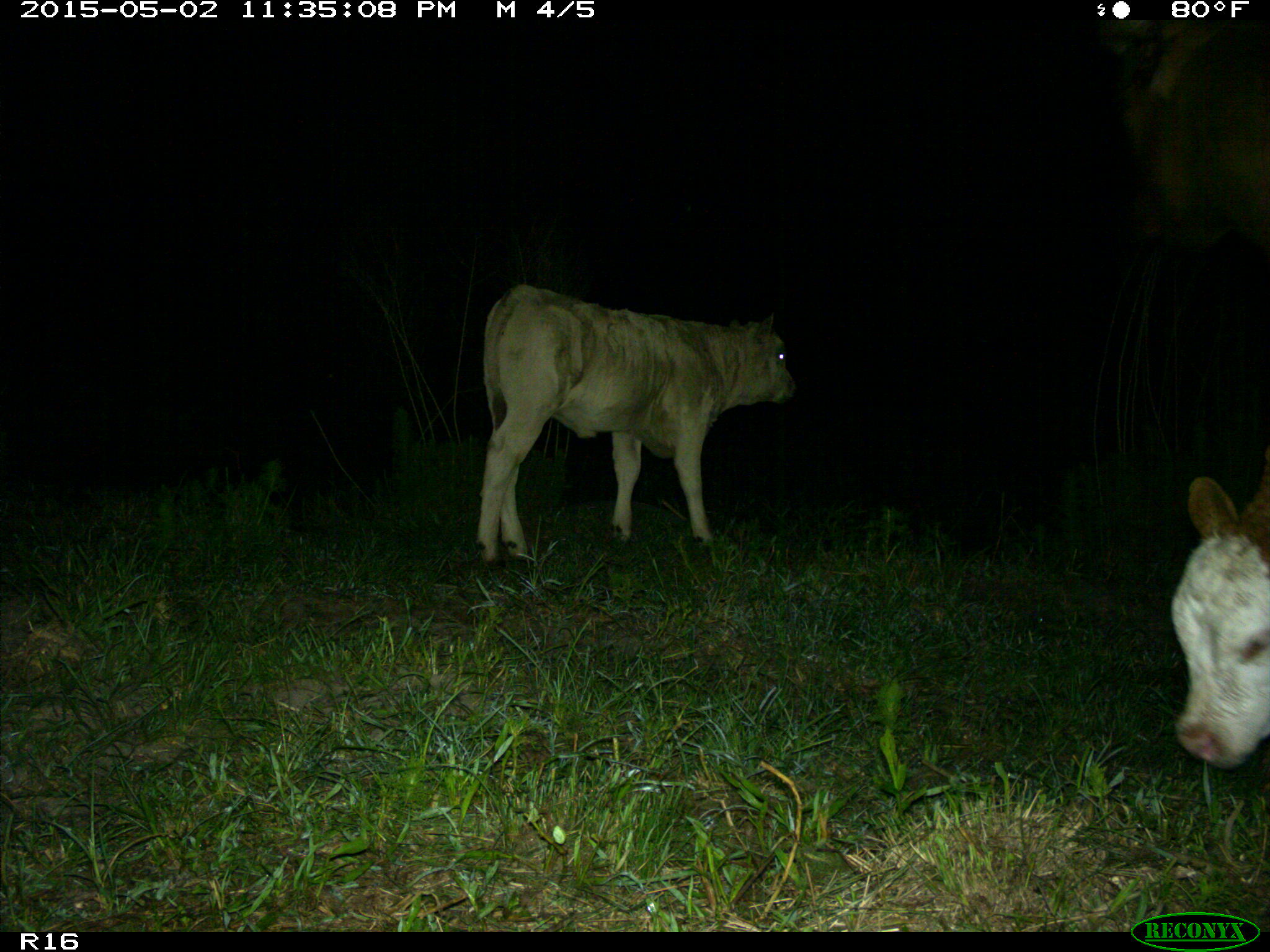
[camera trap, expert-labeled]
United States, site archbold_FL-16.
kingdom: Animalia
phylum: Chordata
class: Mammalia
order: Artiodactyla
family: Bovidae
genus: Bos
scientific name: Bos taurus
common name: domestic cow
Bos taurus (domestic cow).